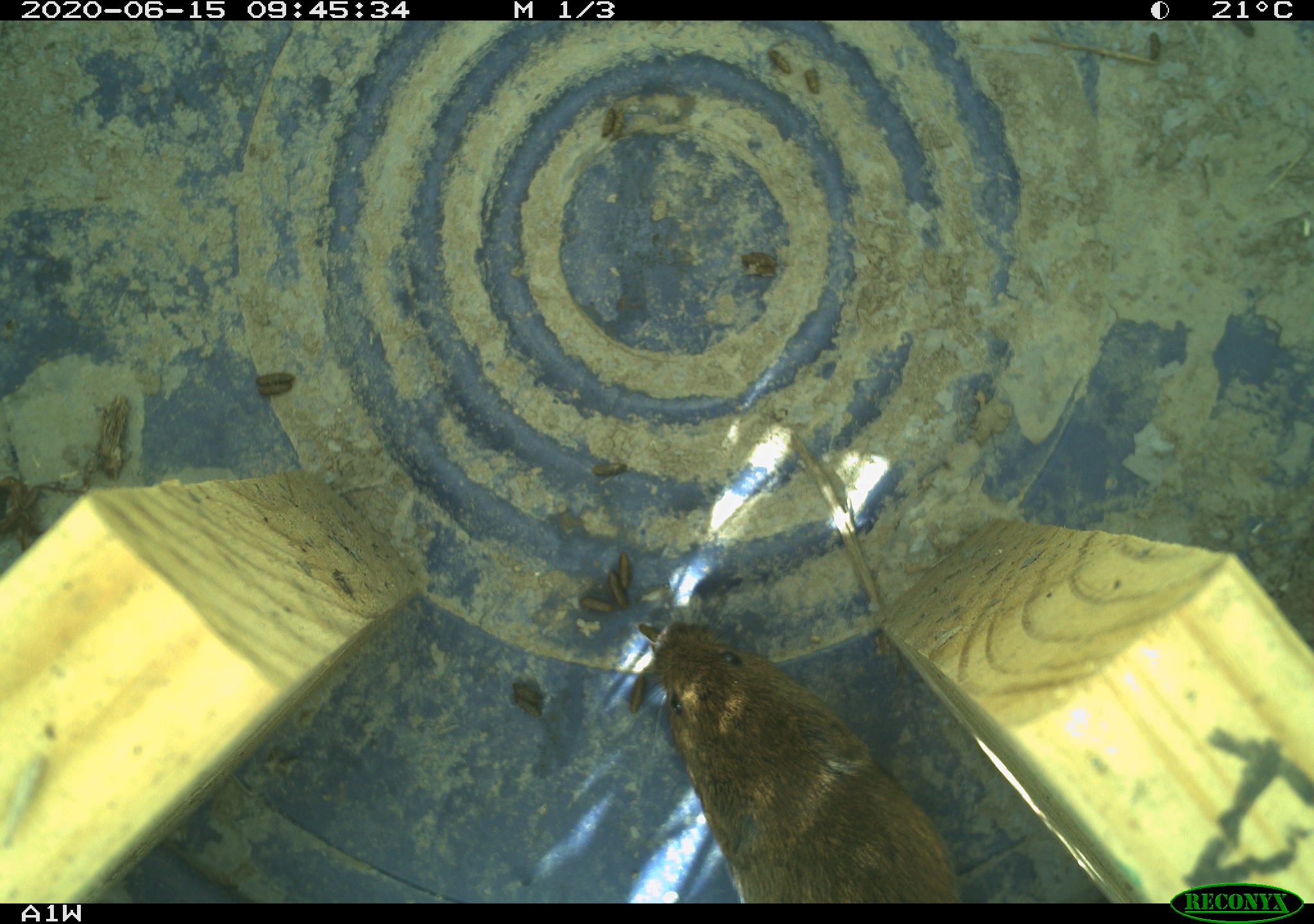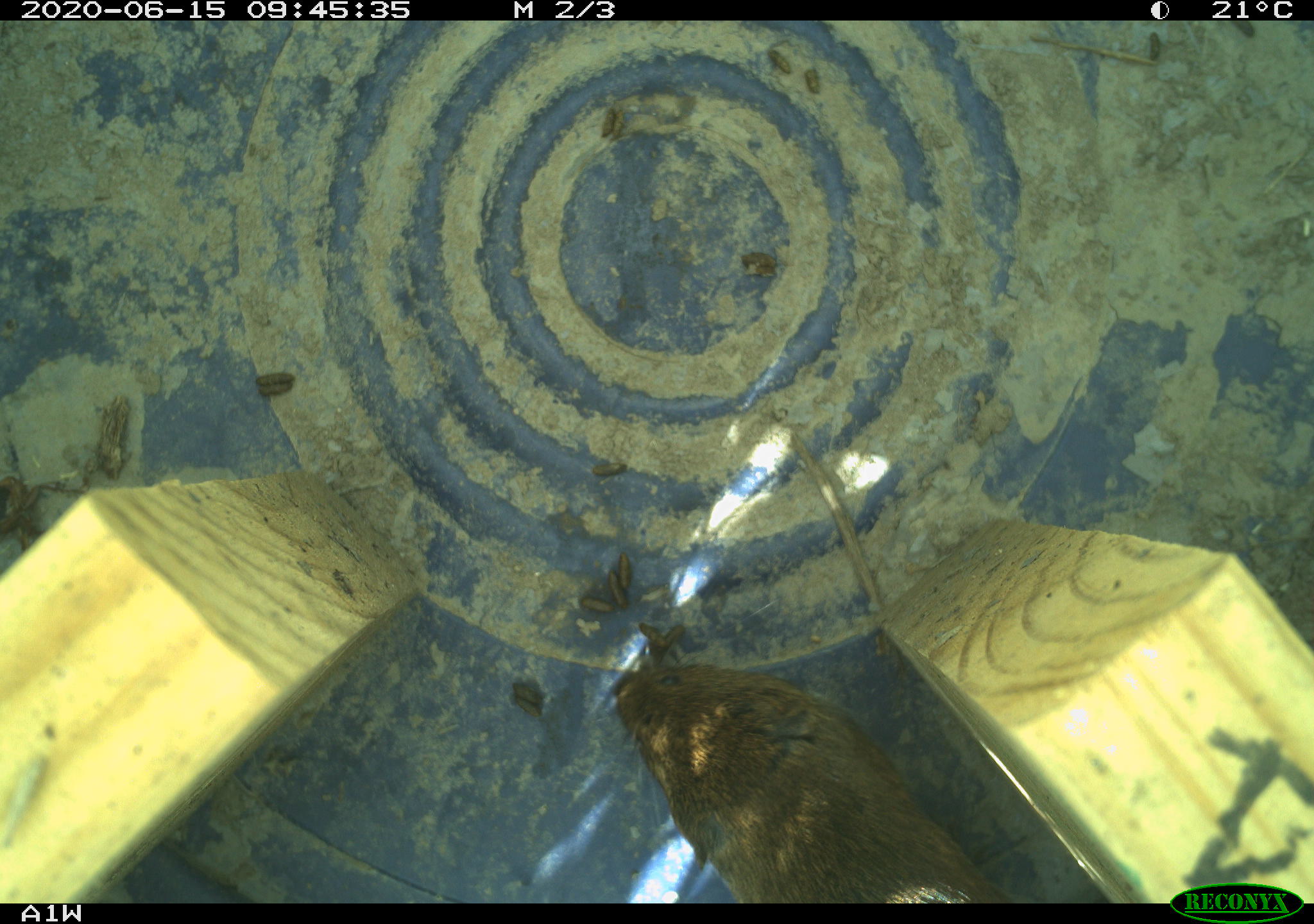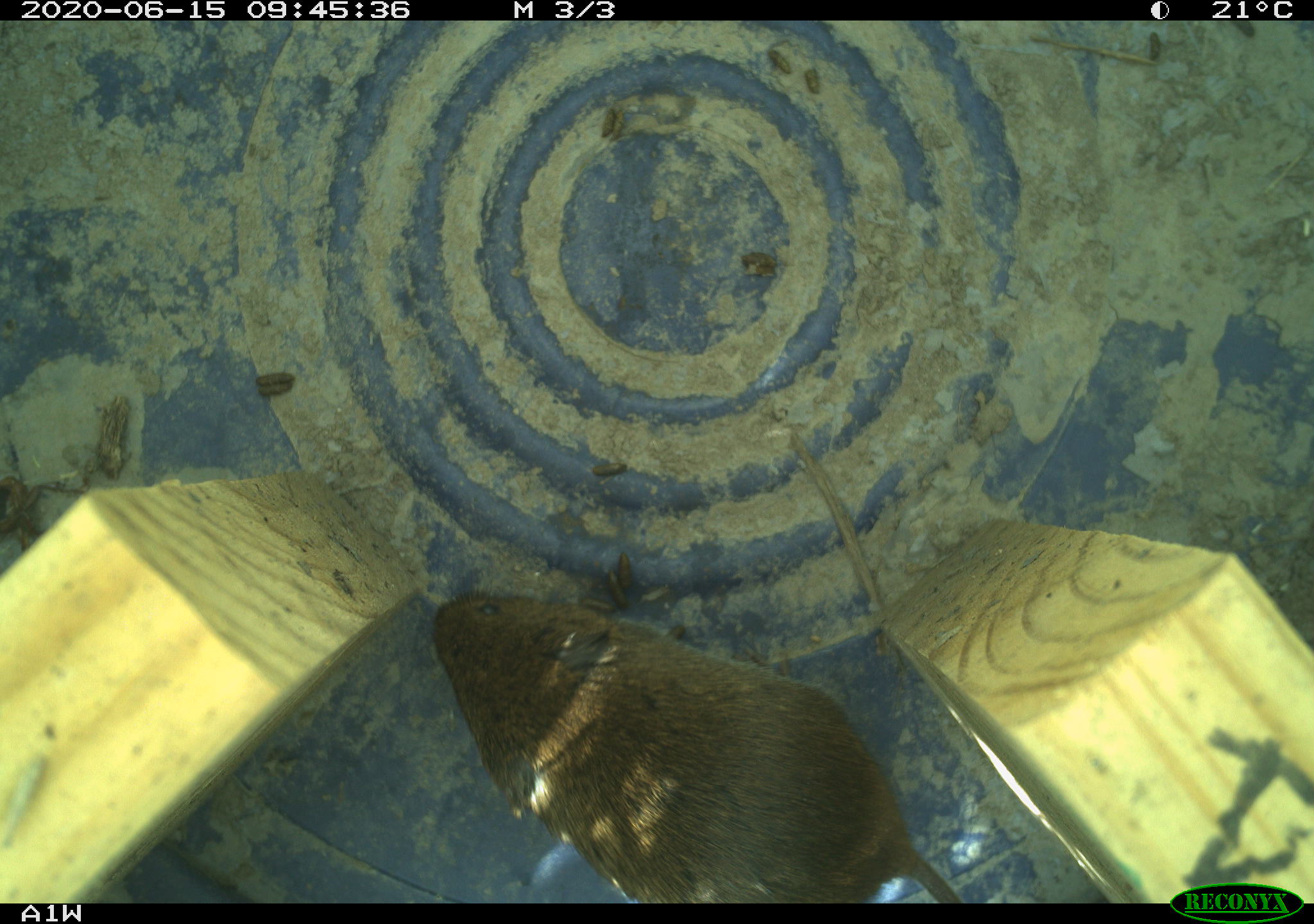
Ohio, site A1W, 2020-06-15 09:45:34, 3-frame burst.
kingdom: Animalia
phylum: Chordata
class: Mammalia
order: Rodentia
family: Cricetidae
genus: Microtus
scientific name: Microtus pennsylvanicus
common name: meadow vole